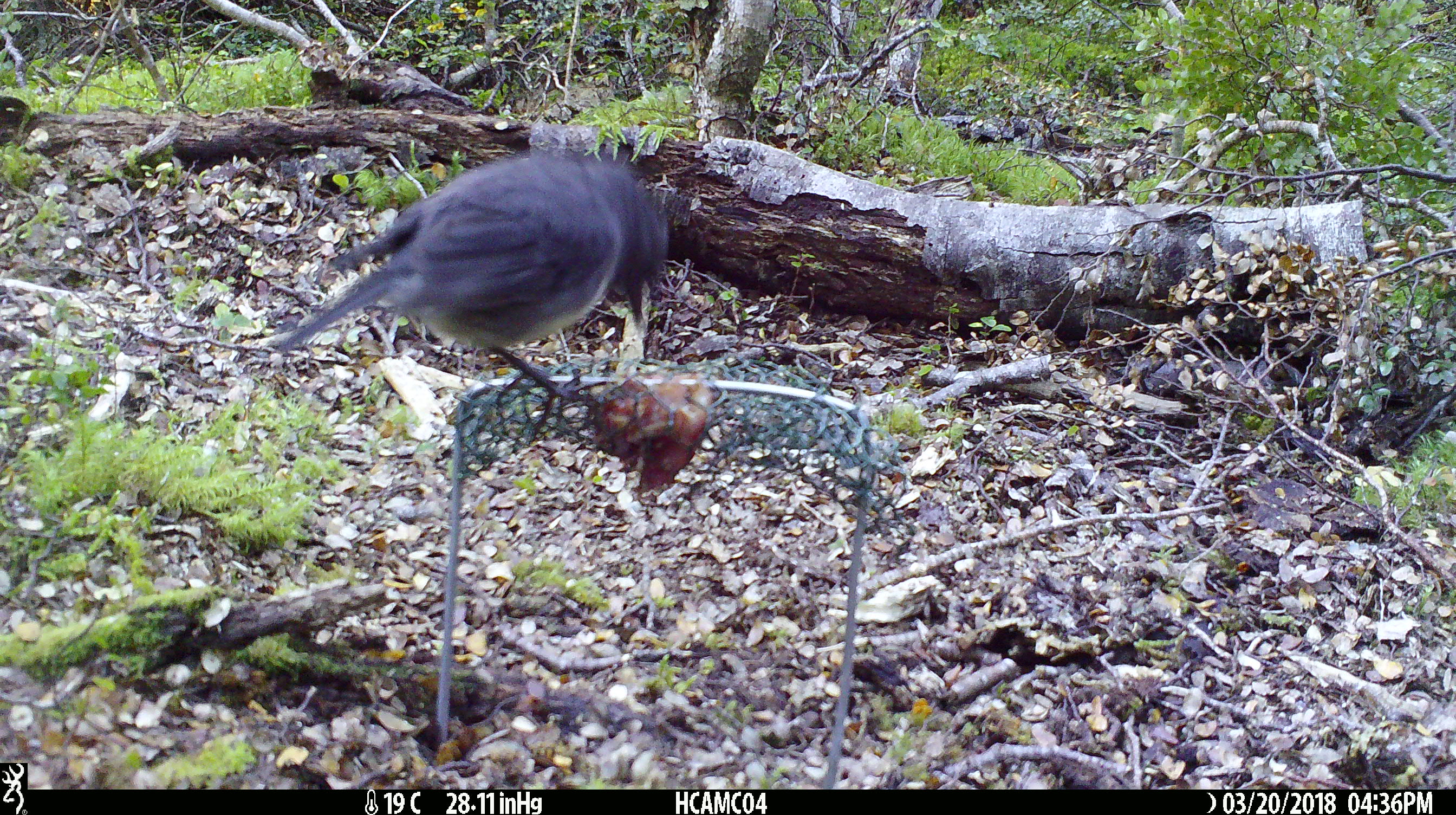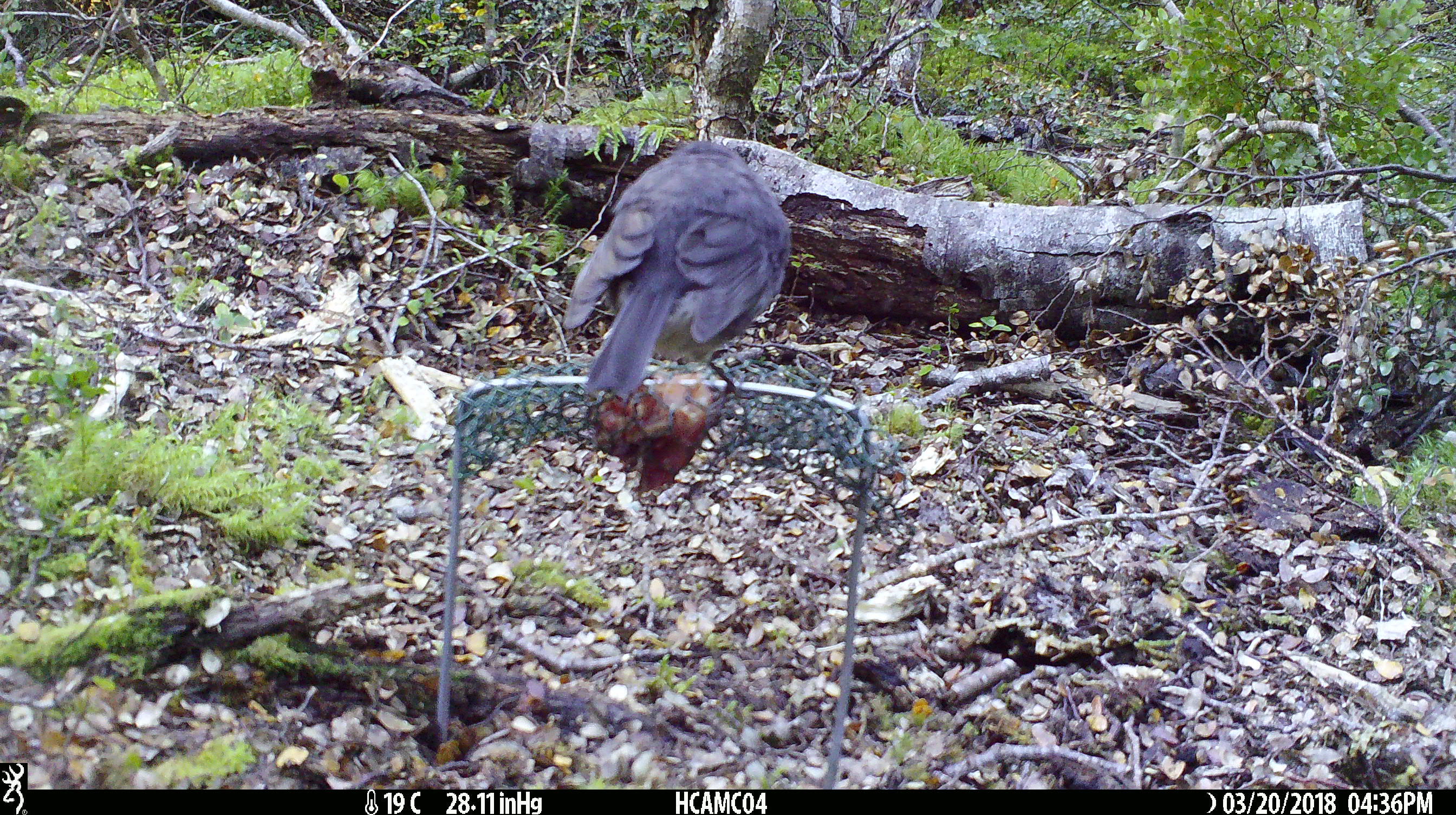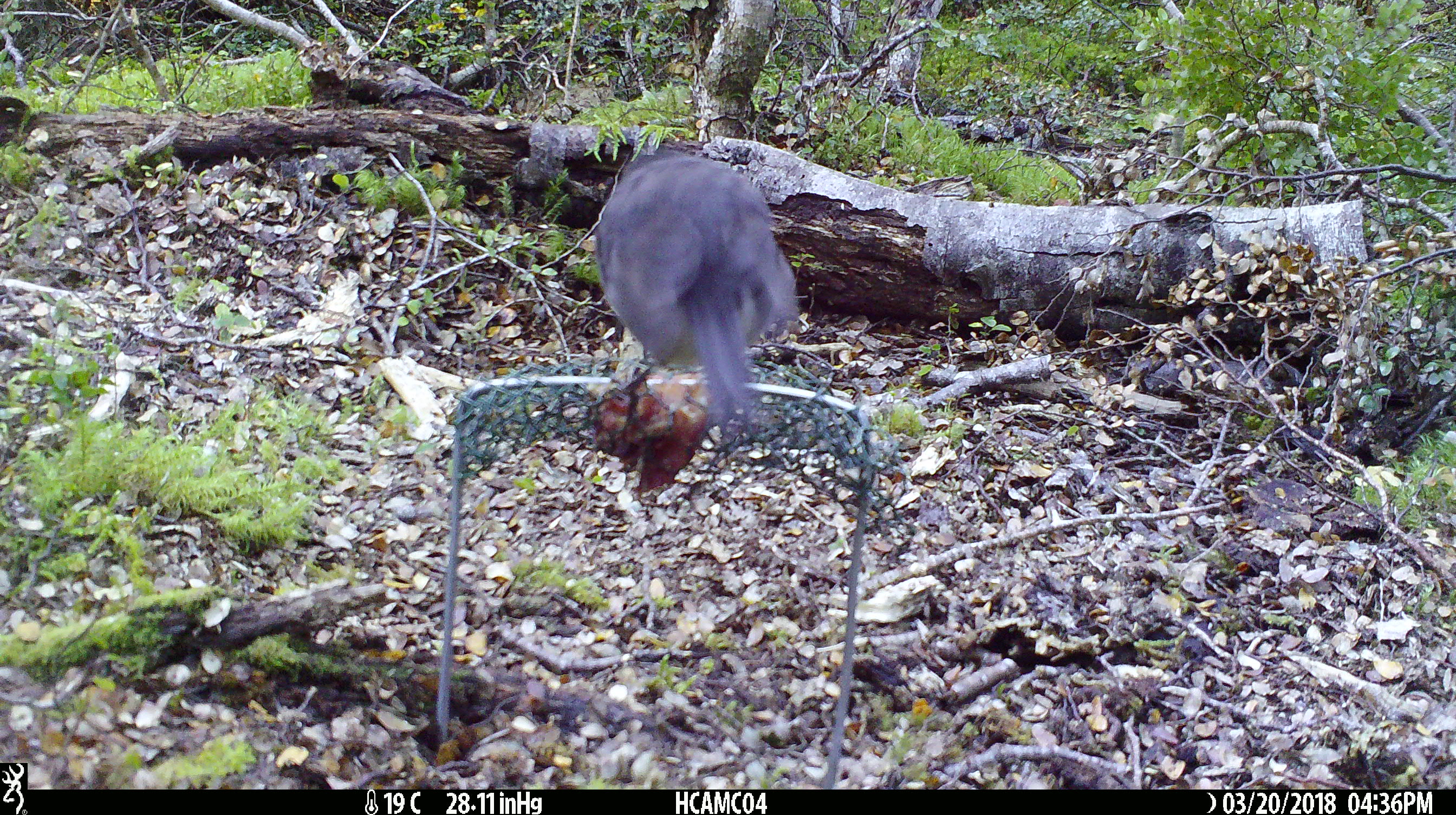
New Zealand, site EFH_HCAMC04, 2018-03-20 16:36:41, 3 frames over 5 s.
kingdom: Animalia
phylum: Chordata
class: Aves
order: Passeriformes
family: Petroicidae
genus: Petroica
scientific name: Petroica australis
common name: new zealand robin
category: robin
Robin (new zealand robin) (Petroica australis).